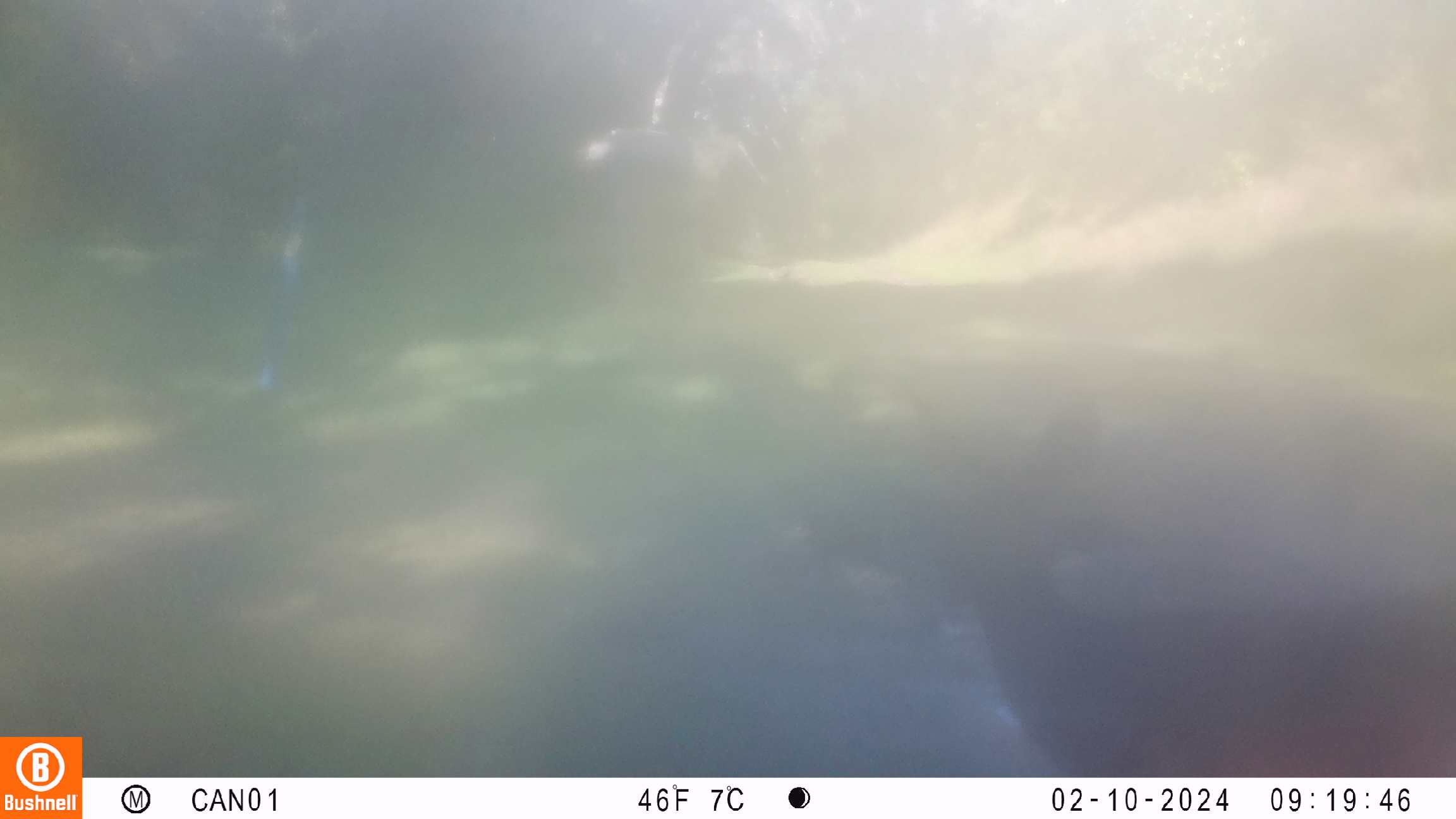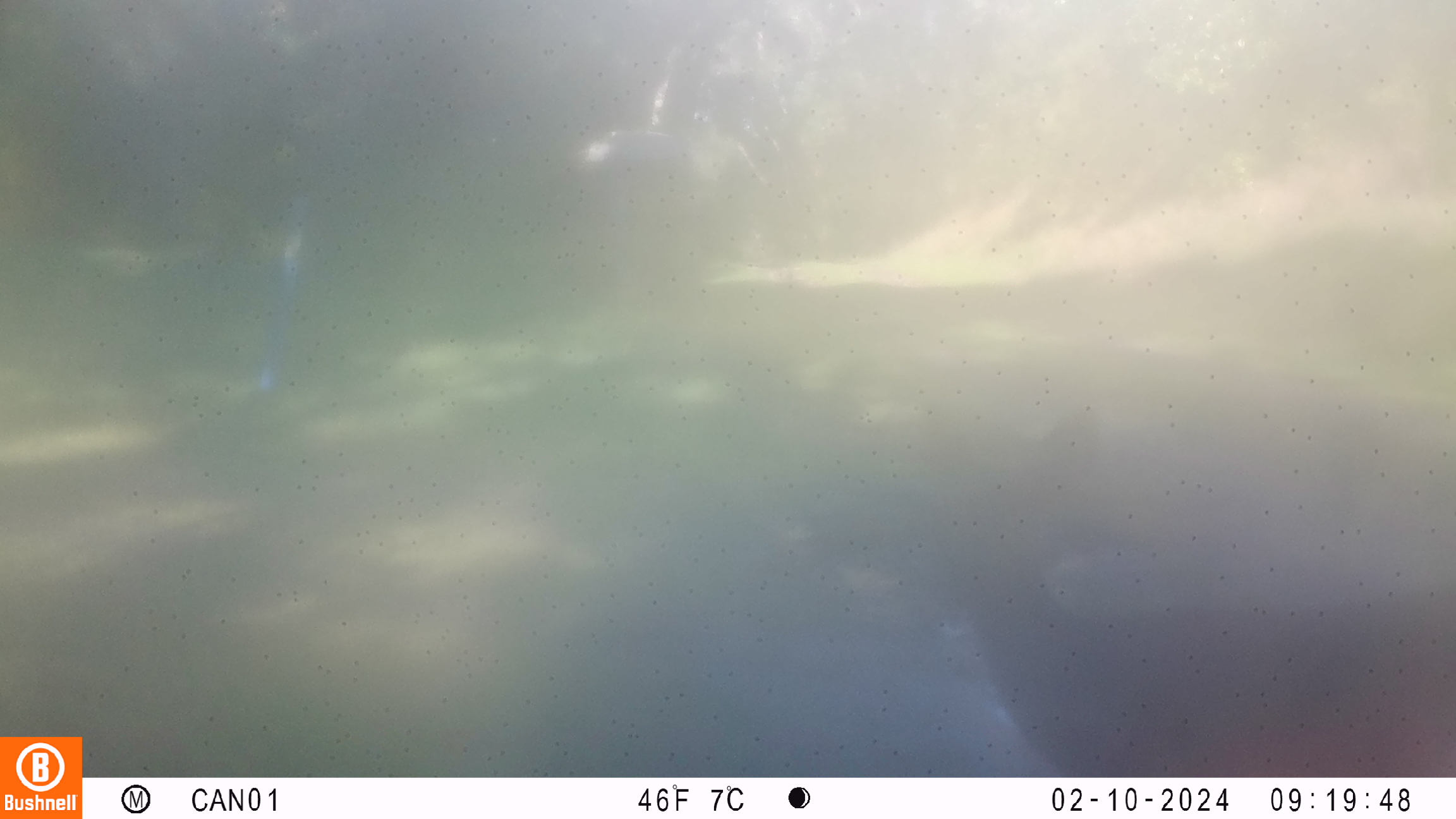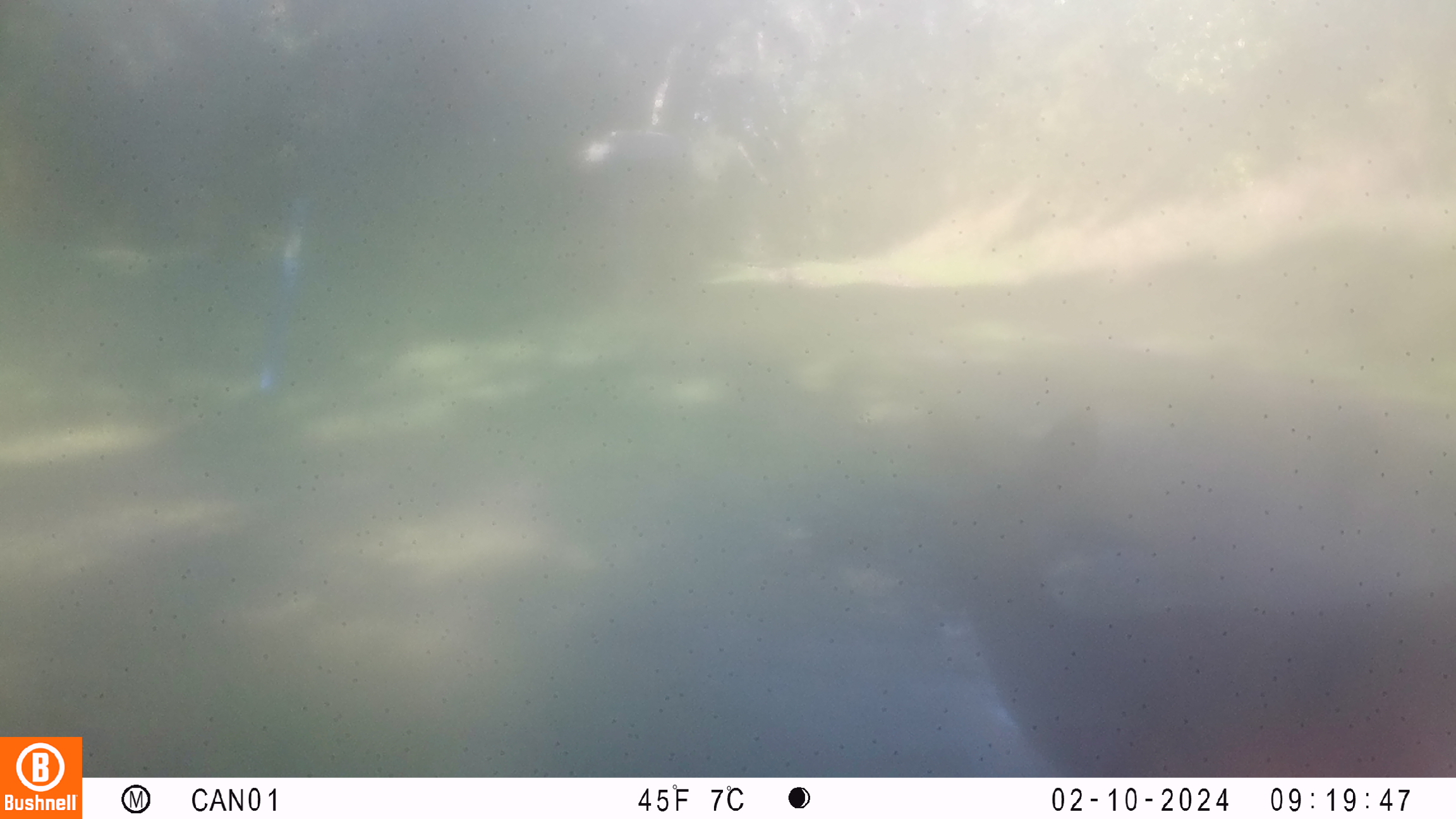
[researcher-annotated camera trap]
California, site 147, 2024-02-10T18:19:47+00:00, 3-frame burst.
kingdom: Animalia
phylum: Chordata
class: Mammalia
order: Artiodactyla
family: Cervidae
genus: Odocoileus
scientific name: Odocoileus hemionus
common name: mule deer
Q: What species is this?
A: Mule deer (Odocoileus hemionus).